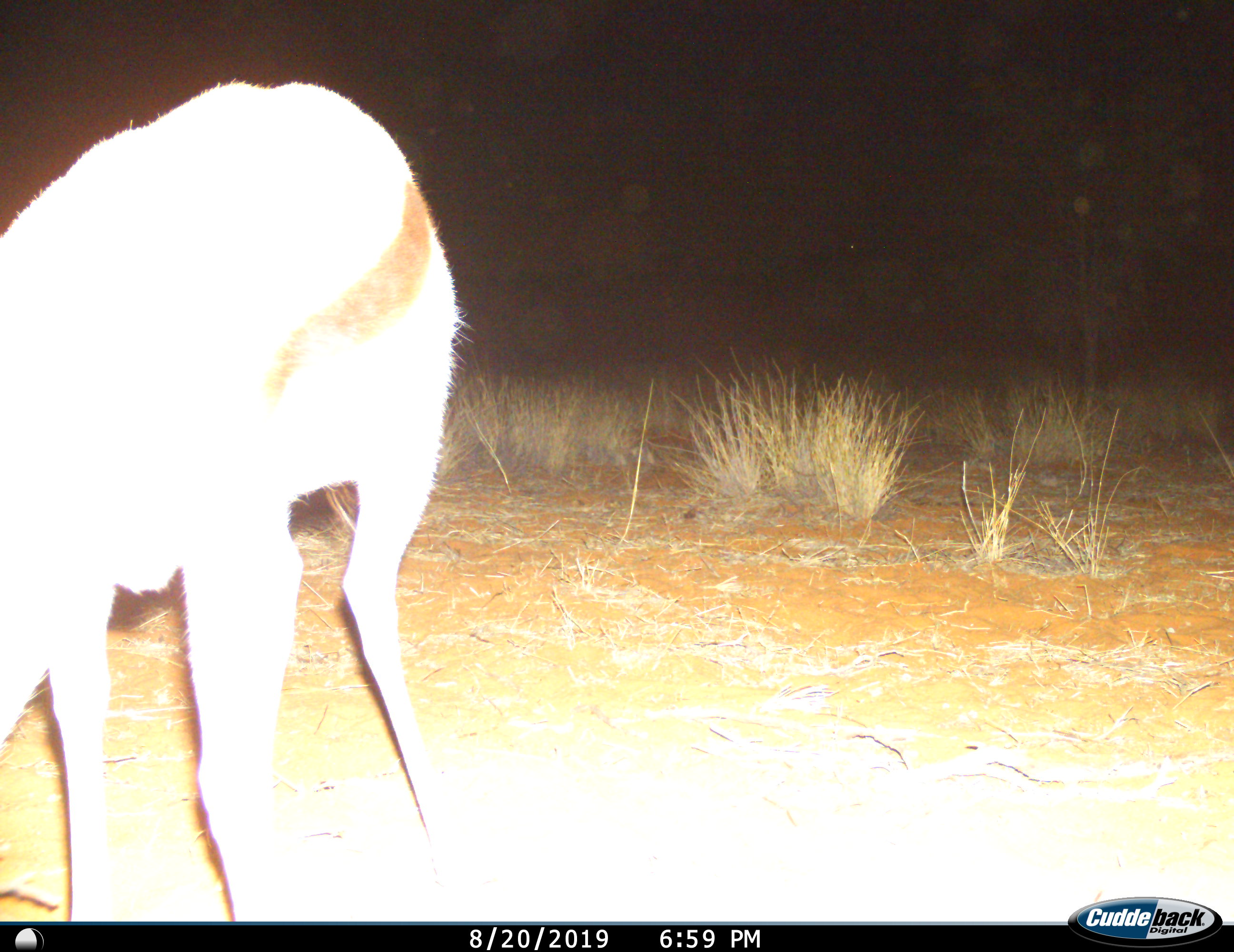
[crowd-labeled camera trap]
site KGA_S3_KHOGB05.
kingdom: Animalia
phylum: Chordata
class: Mammalia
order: Artiodactyla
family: Bovidae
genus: Antidorcas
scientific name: Antidorcas marsupialis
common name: springbok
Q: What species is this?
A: Springbok (Antidorcas marsupialis).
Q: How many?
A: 1.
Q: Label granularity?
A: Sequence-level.